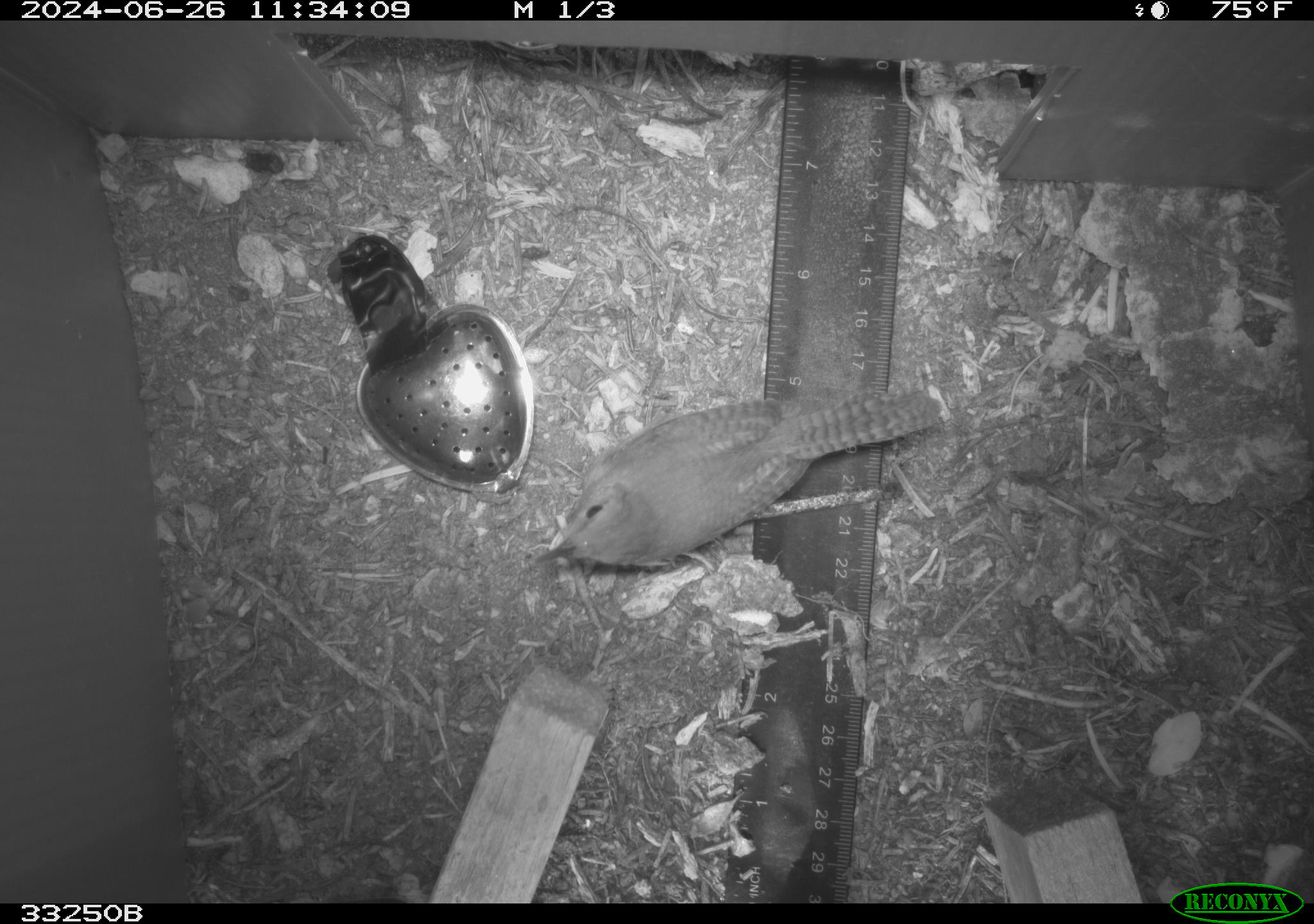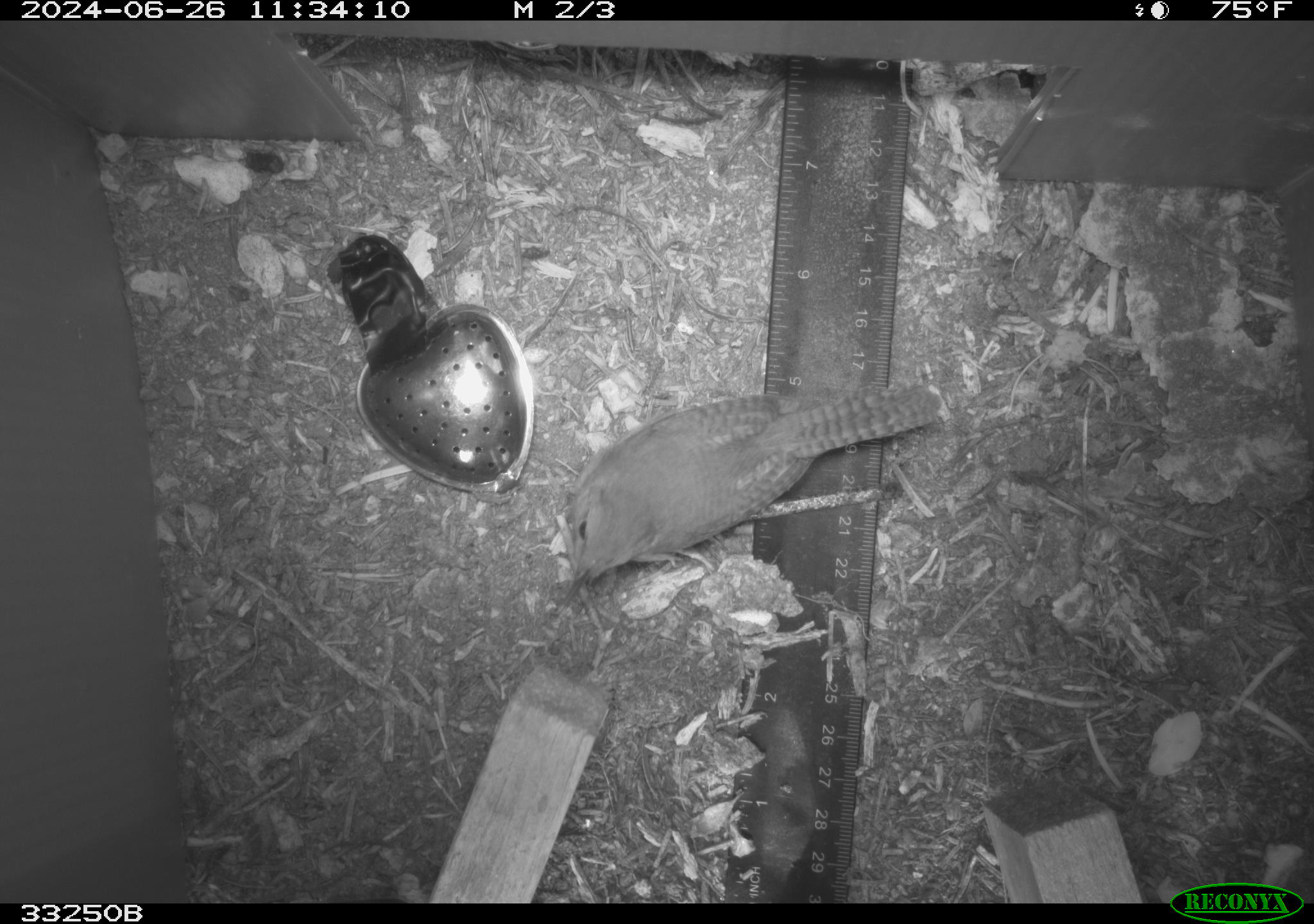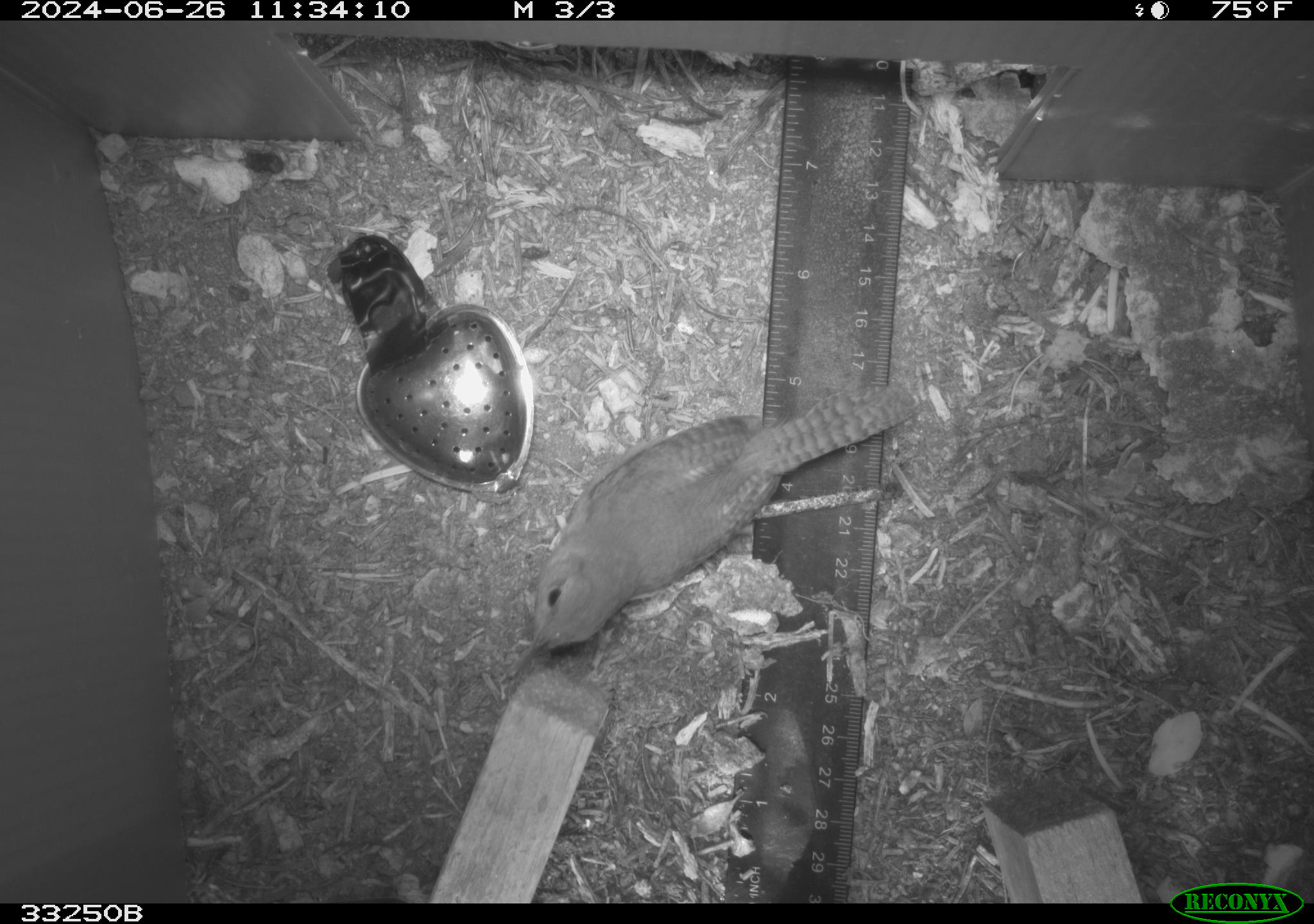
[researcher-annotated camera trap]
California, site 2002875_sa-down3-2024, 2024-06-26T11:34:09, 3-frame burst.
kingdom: Animalia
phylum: Chordata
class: Aves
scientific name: Aves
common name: bird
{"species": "bird (Aves)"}